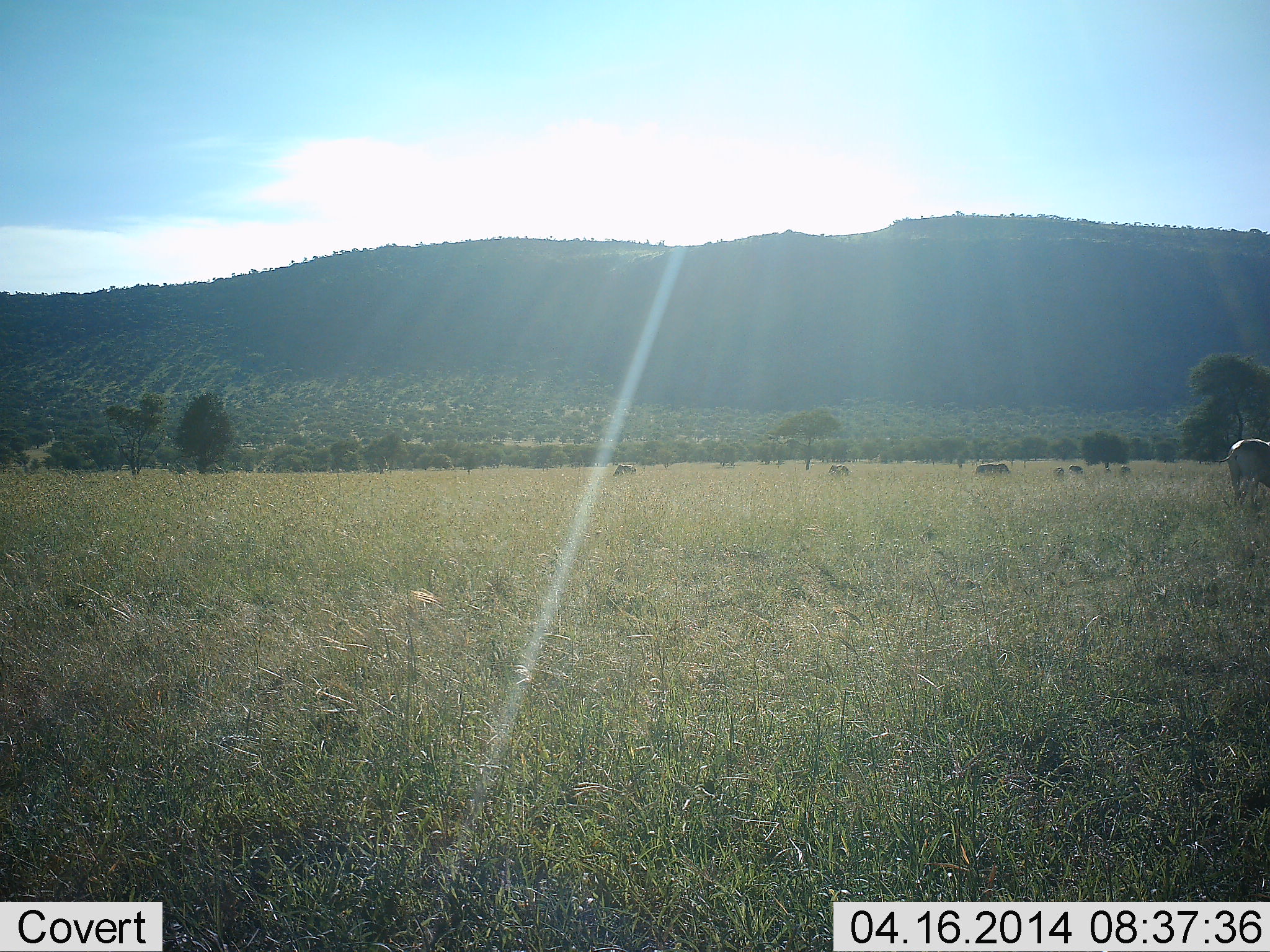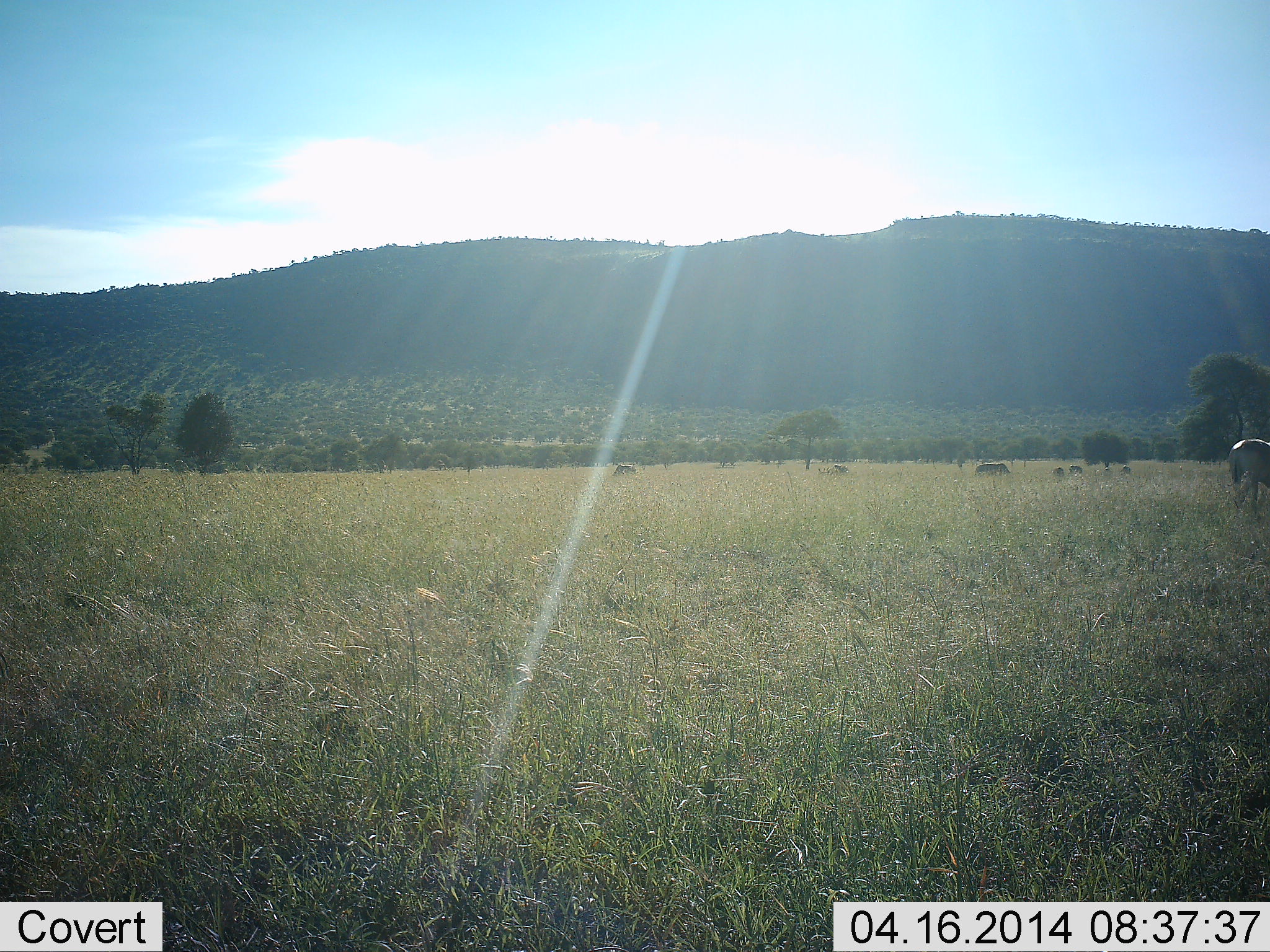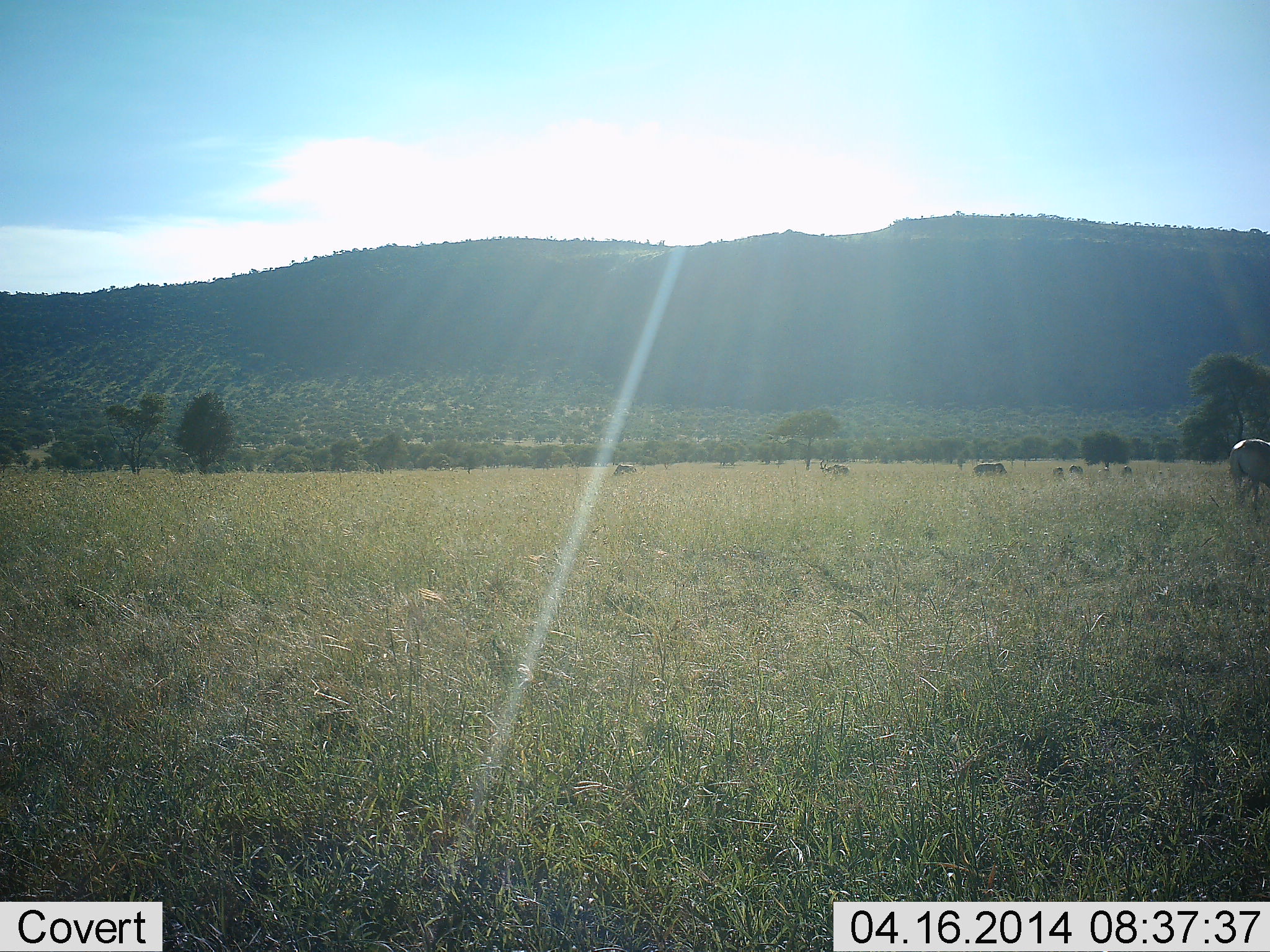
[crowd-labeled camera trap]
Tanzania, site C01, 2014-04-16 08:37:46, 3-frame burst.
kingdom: Animalia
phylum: Chordata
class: Mammalia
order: Perissodactyla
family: Equidae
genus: Equus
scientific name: Equus quagga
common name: plains zebra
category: zebra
Zebra (plains zebra) (Equus quagga), count 6. Behavior (volunteer vote fractions): standing 25%, resting 0%, moving 25%, interacting 0%. Young present (vote fraction): 0%. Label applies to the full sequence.